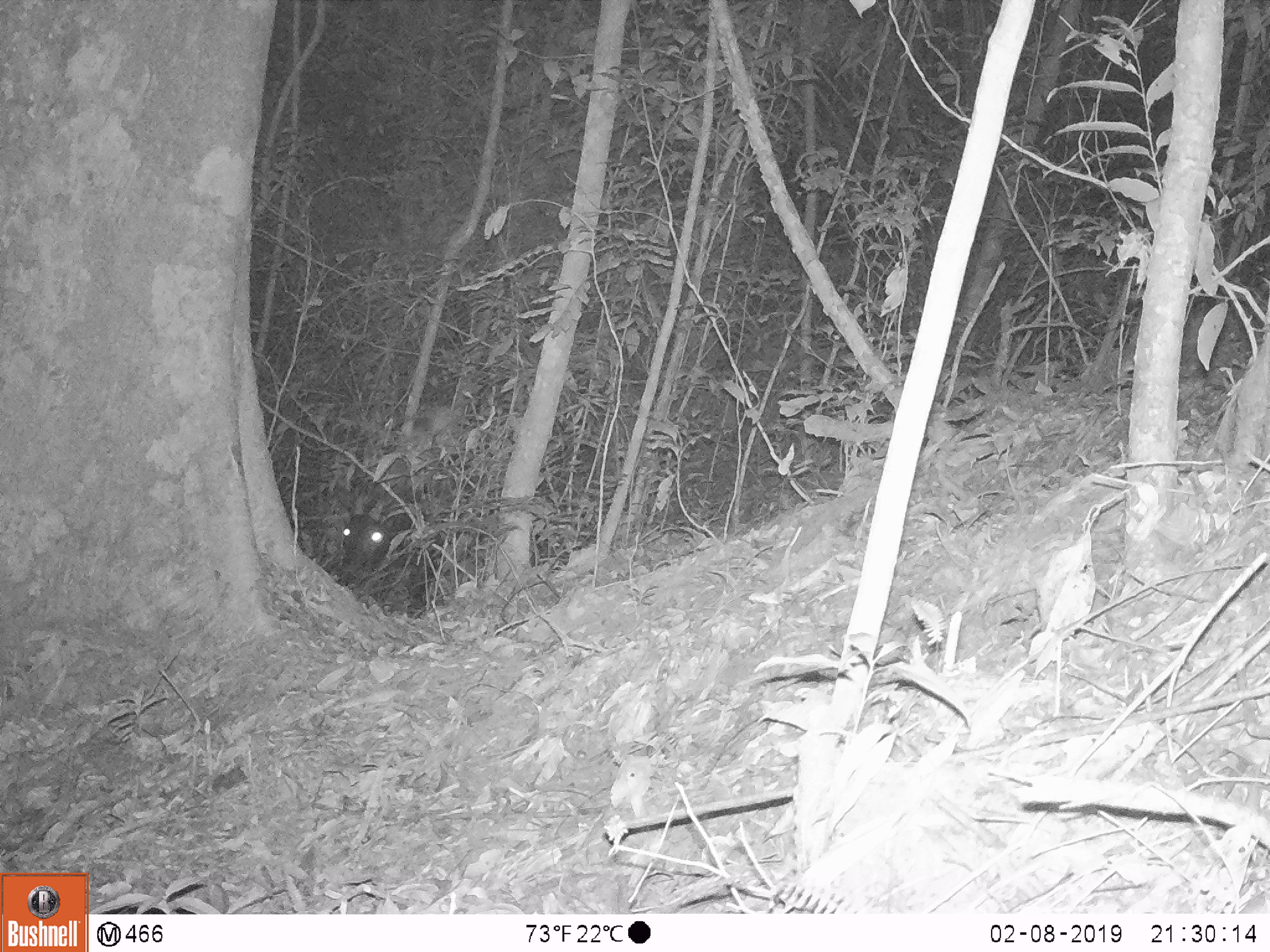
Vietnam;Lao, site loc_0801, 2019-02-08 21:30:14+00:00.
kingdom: Animalia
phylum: Chordata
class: Mammalia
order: Artiodactyla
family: Bovidae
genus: Capricornis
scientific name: Capricornis sumatraensis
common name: chinese serow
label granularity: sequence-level